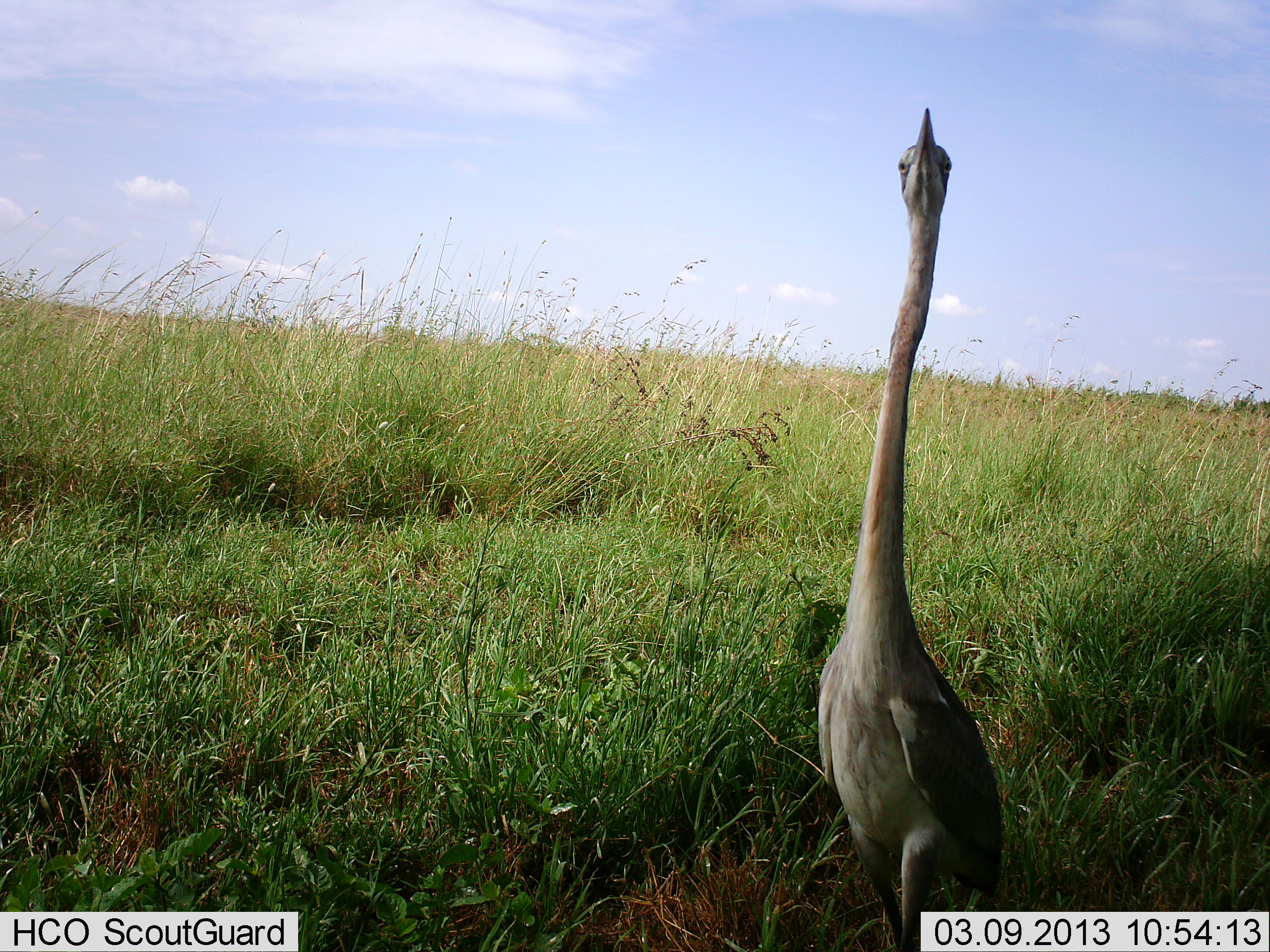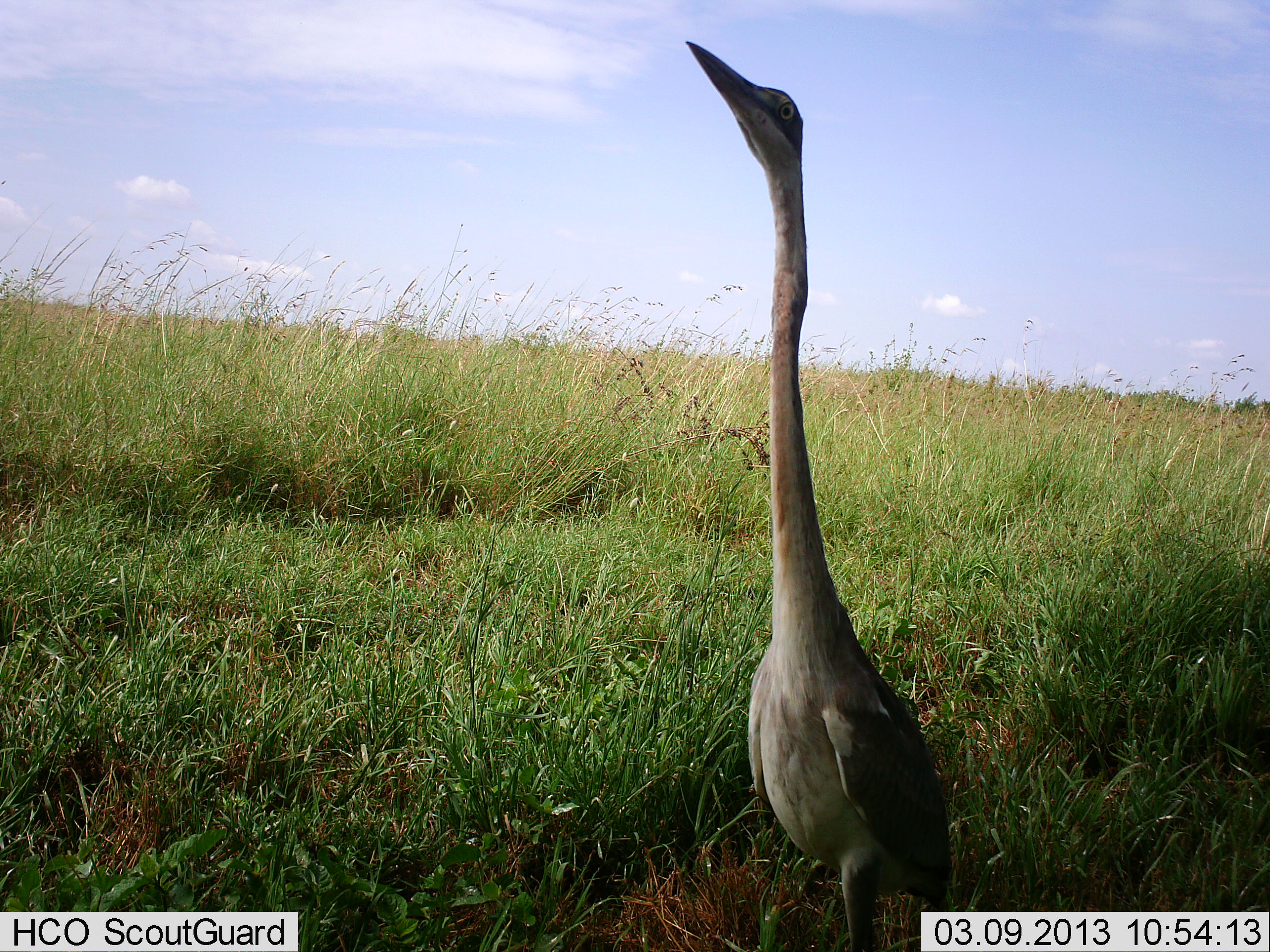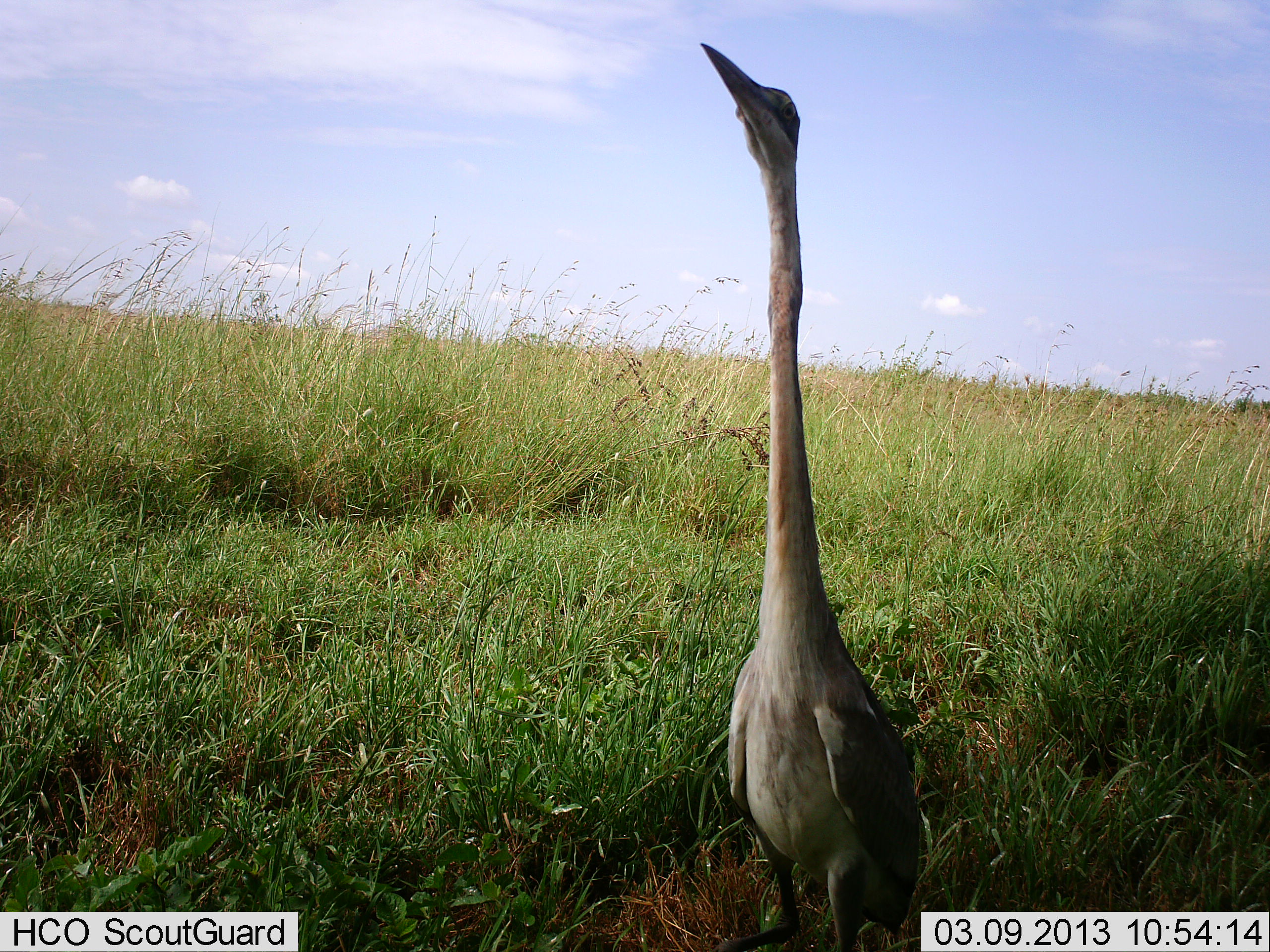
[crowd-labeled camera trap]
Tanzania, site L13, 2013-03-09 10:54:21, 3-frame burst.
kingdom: Animalia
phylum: Chordata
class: Aves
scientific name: Aves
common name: bird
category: otherbird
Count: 1.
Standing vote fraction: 67%.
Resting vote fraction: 0%.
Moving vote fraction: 33%.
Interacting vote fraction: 4%.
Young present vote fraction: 0%.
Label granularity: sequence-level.